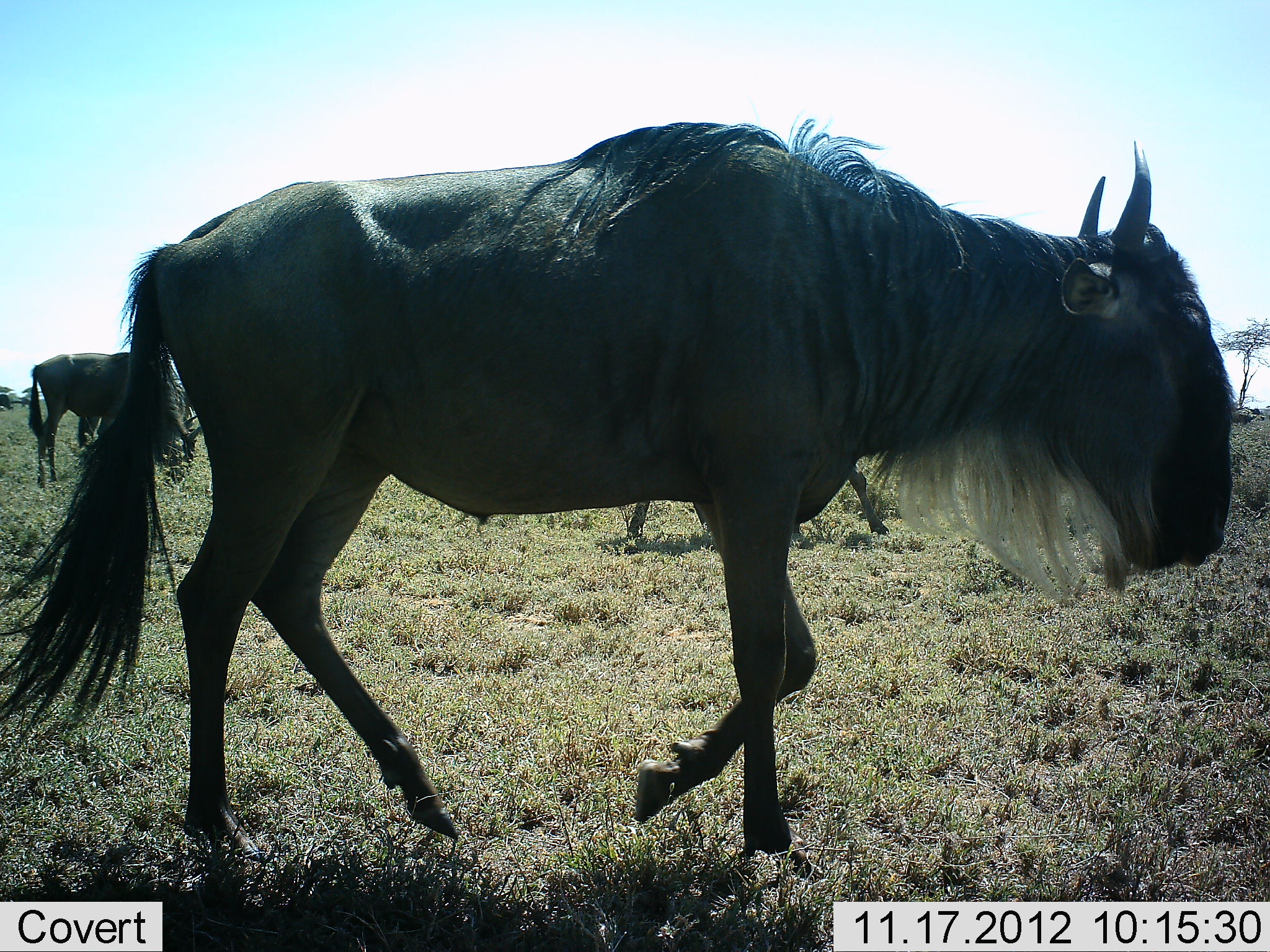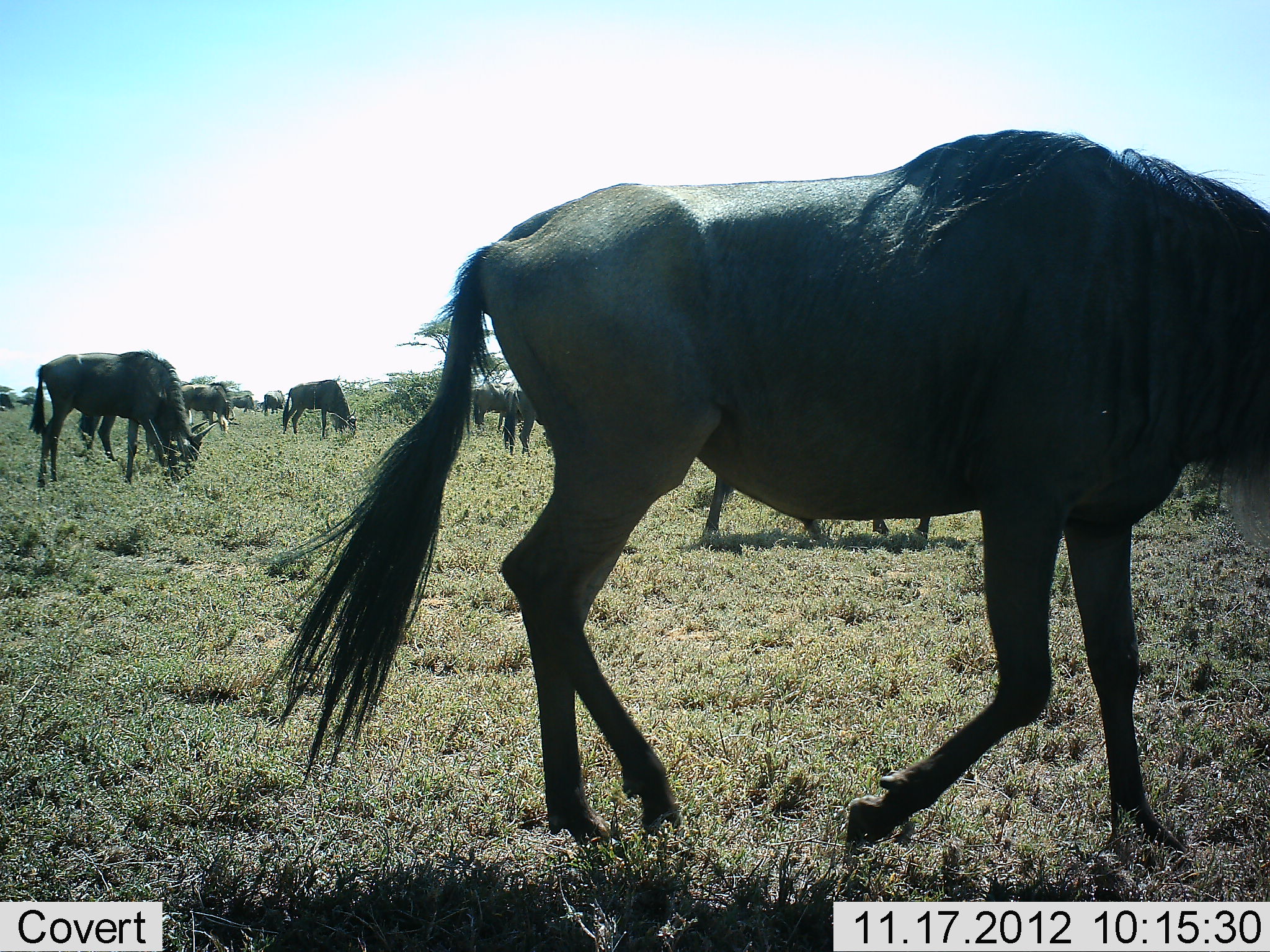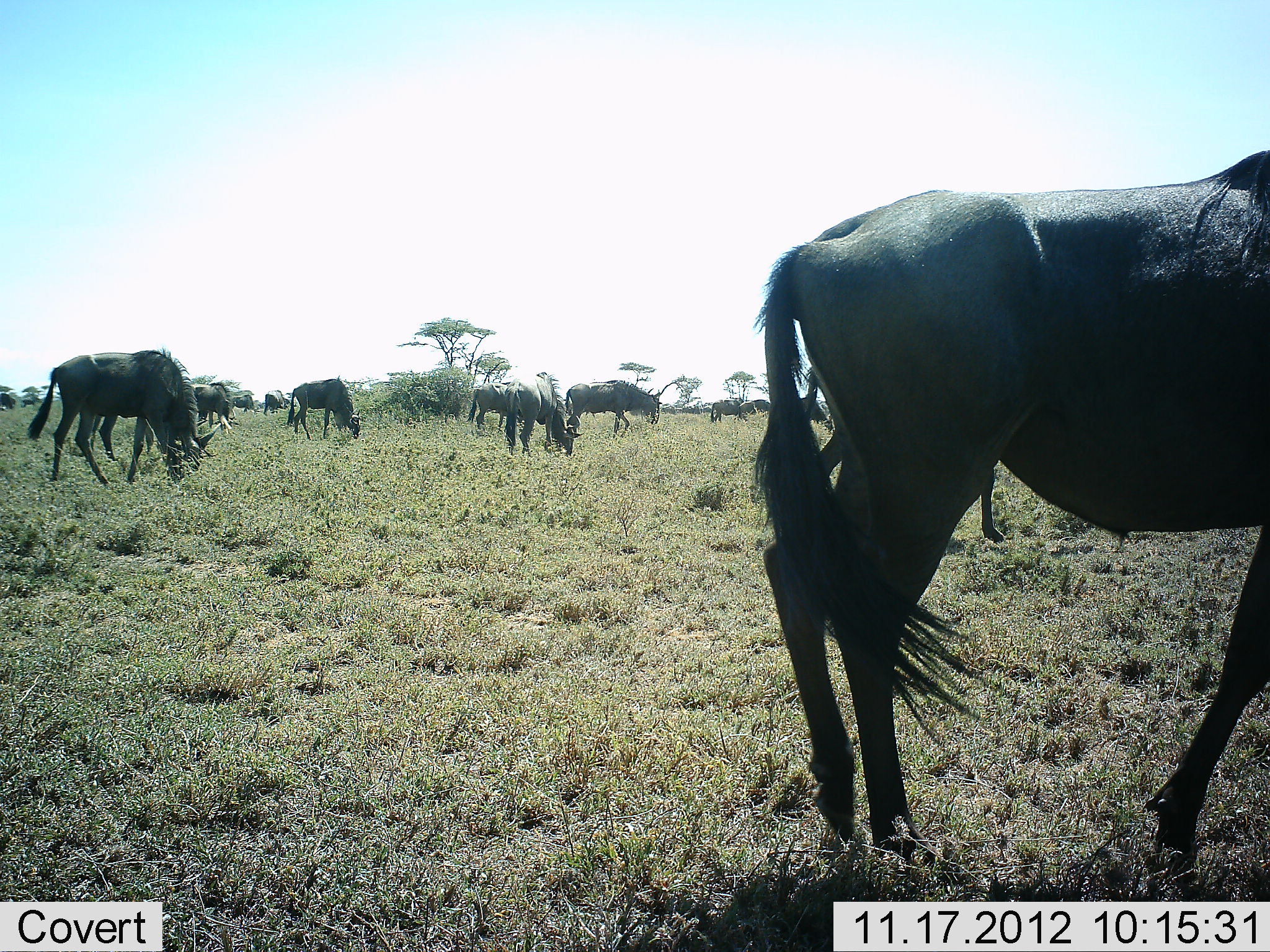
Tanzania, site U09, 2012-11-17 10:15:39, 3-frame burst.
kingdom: Animalia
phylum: Chordata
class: Mammalia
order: Artiodactyla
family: Bovidae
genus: Connochaetes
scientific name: Connochaetes taurinus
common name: blue wildebeest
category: wildebeest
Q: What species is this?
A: Wildebeest (blue wildebeest) (Connochaetes taurinus).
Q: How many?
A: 11-50.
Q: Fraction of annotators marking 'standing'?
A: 40%.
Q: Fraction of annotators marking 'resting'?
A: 0%.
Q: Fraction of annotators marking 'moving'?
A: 70%.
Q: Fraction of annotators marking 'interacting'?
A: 0%.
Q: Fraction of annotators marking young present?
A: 0%.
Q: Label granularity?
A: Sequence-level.